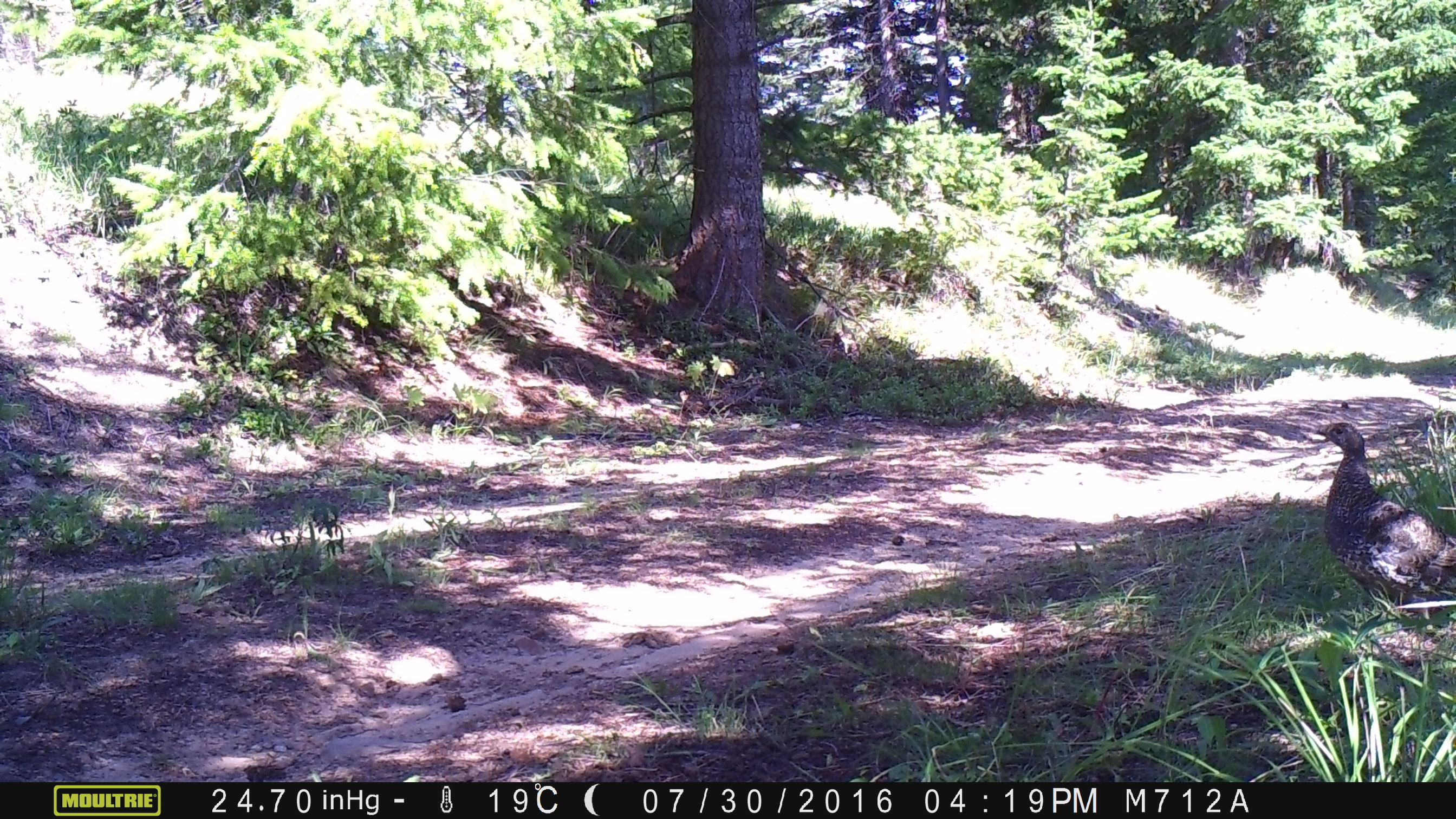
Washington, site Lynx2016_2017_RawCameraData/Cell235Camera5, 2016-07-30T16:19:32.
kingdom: Animalia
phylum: Chordata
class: Aves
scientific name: Aves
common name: birds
Aves (birds). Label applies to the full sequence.